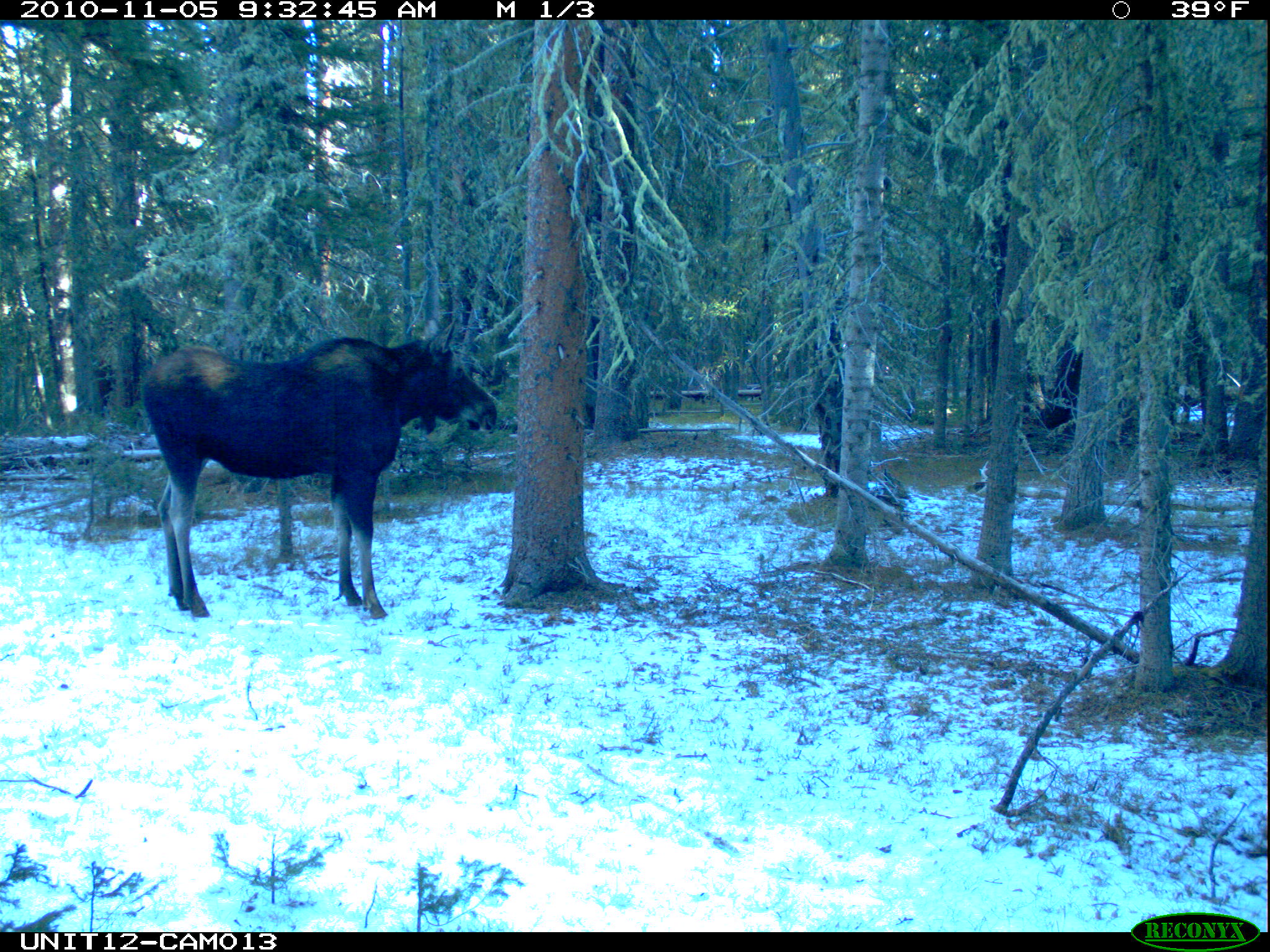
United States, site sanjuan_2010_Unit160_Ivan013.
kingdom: Animalia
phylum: Chordata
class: Mammalia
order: Artiodactyla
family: Cervidae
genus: Alces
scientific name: Alces alces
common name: moose